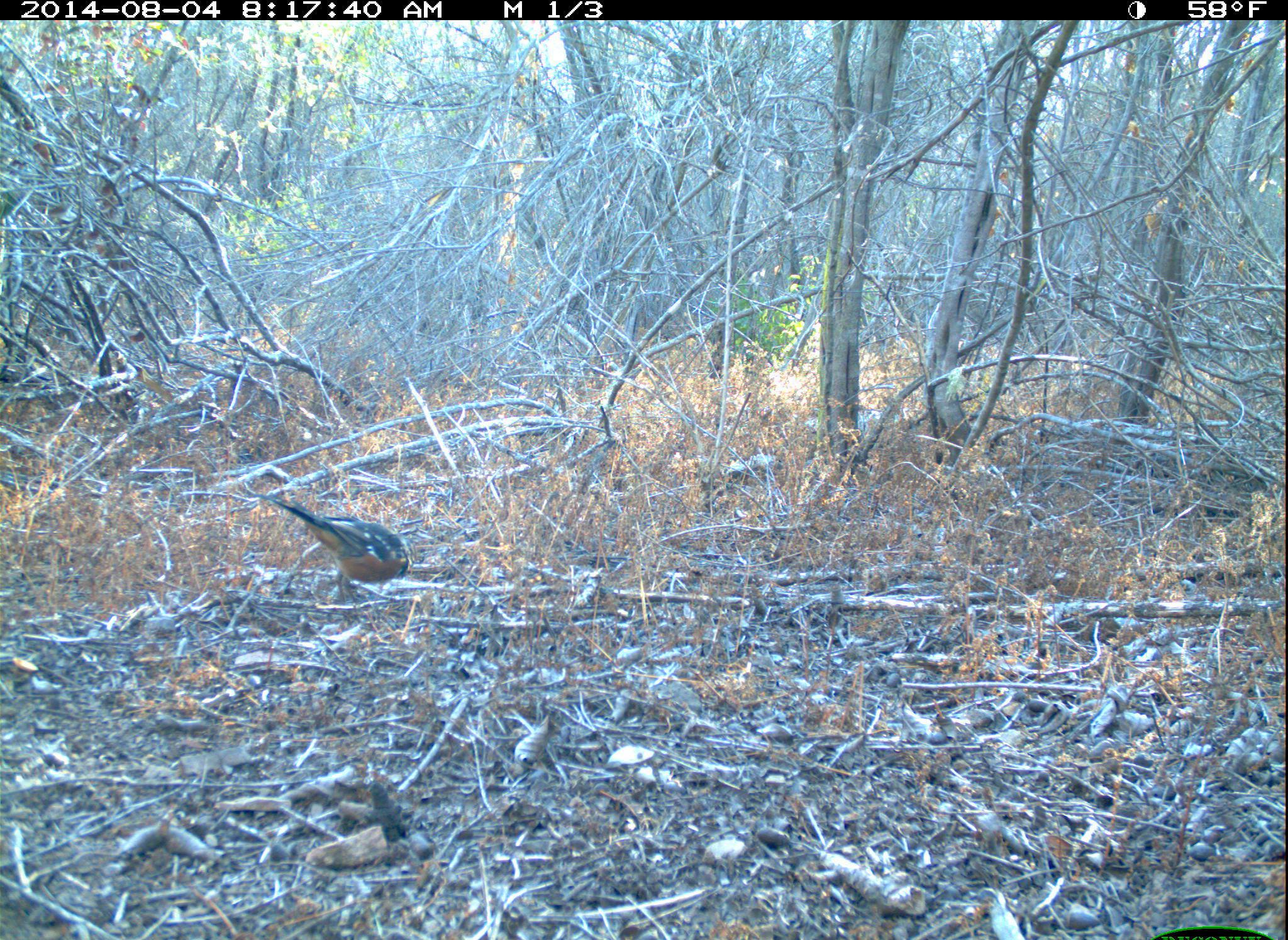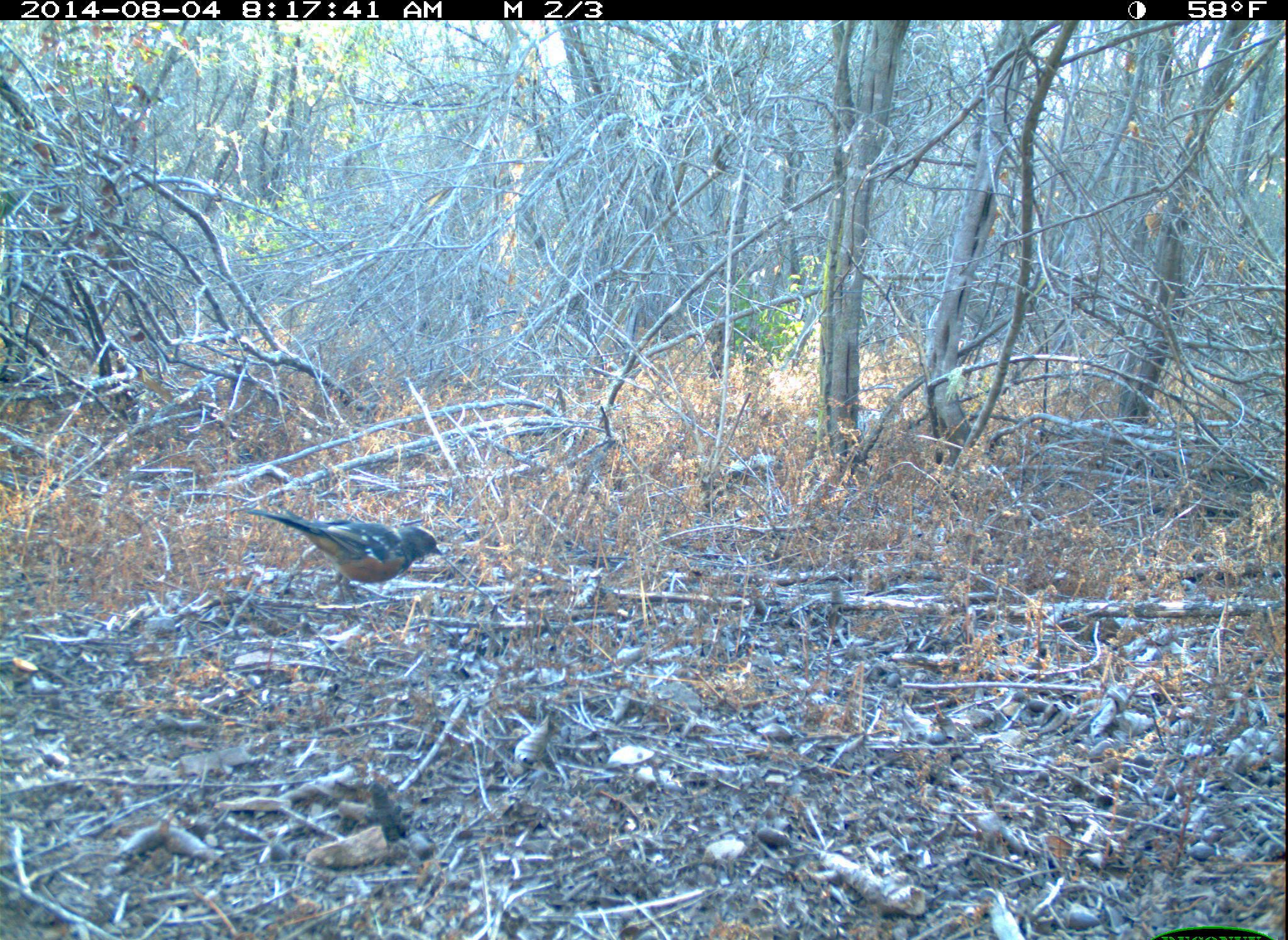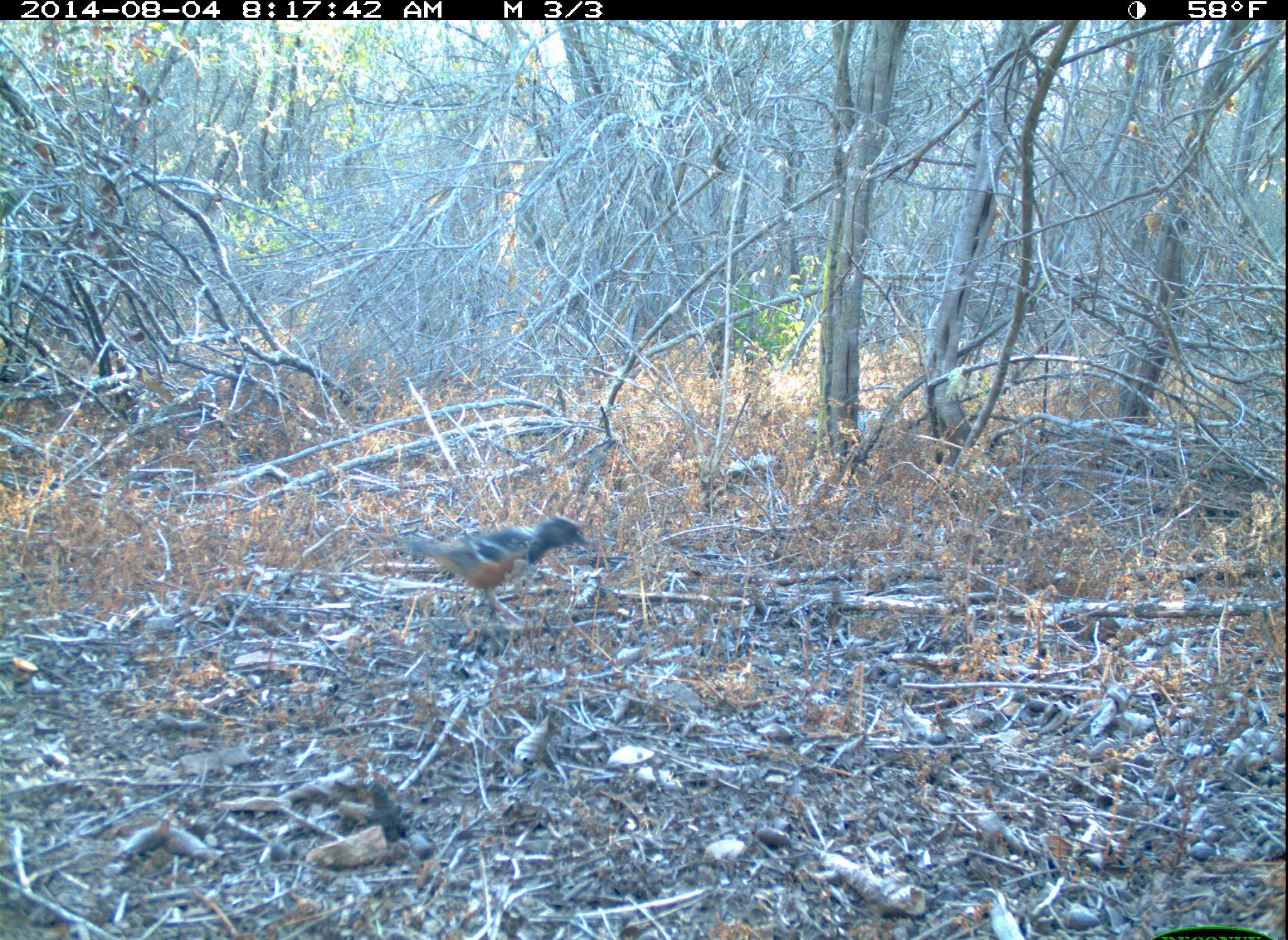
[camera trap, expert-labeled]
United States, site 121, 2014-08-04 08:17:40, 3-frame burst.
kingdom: Animalia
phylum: Chordata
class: Aves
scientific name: Aves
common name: bird